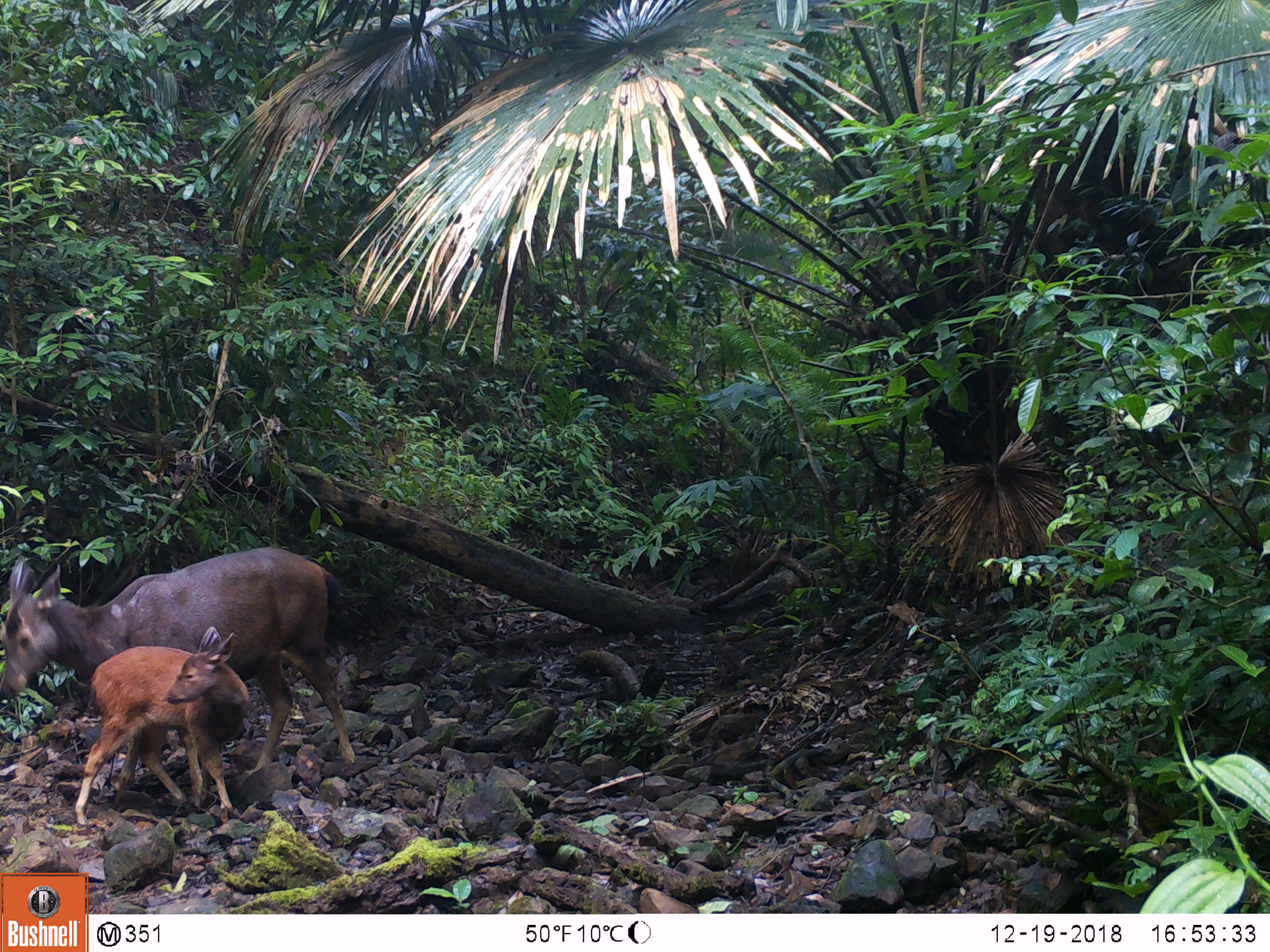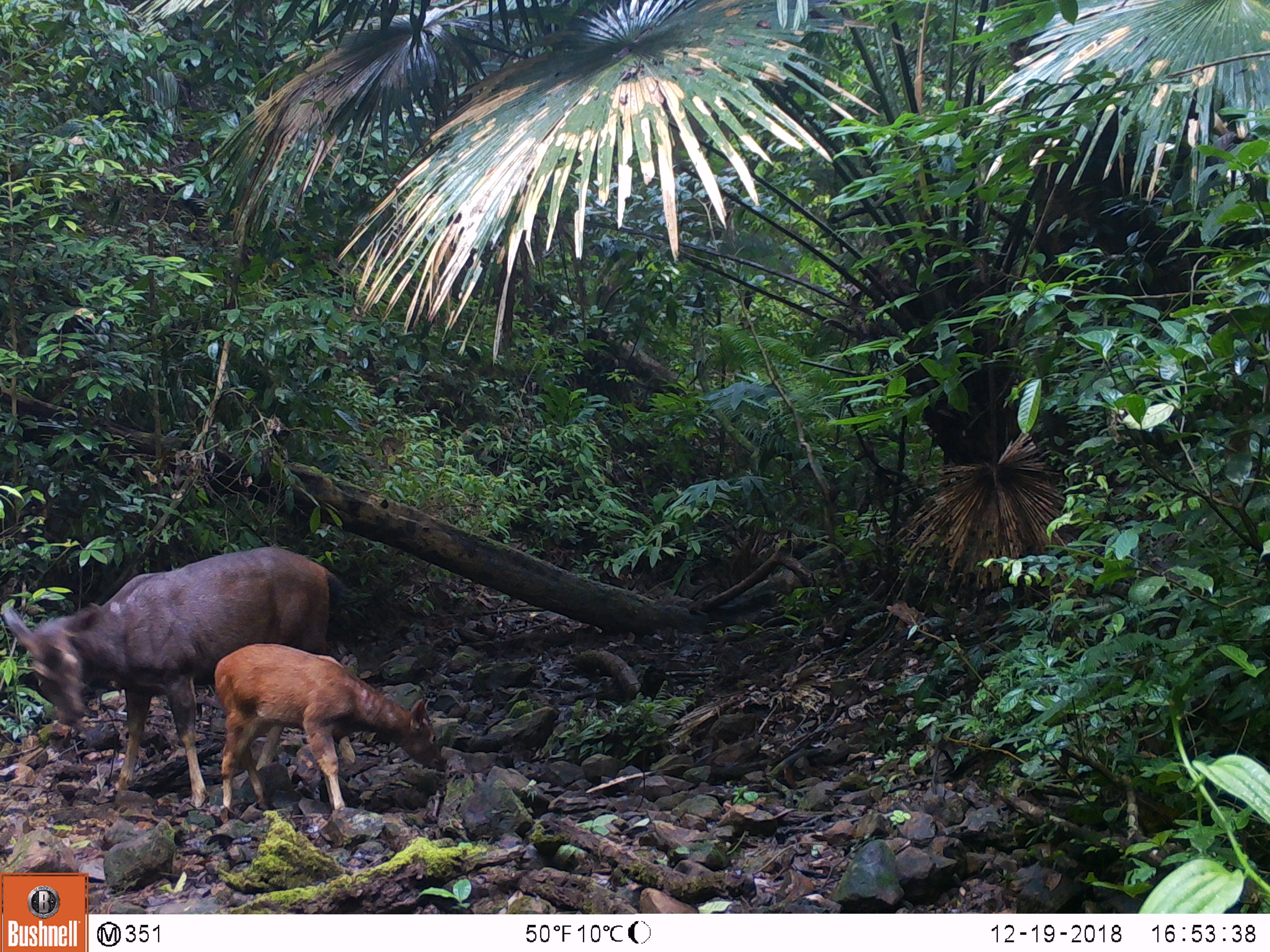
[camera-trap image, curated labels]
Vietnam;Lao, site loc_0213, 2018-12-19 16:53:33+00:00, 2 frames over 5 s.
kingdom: Animalia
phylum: Chordata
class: Mammalia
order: Artiodactyla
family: Cervidae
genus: Rusa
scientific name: Rusa unicolor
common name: sambar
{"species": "sambar (Rusa unicolor)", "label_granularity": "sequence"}